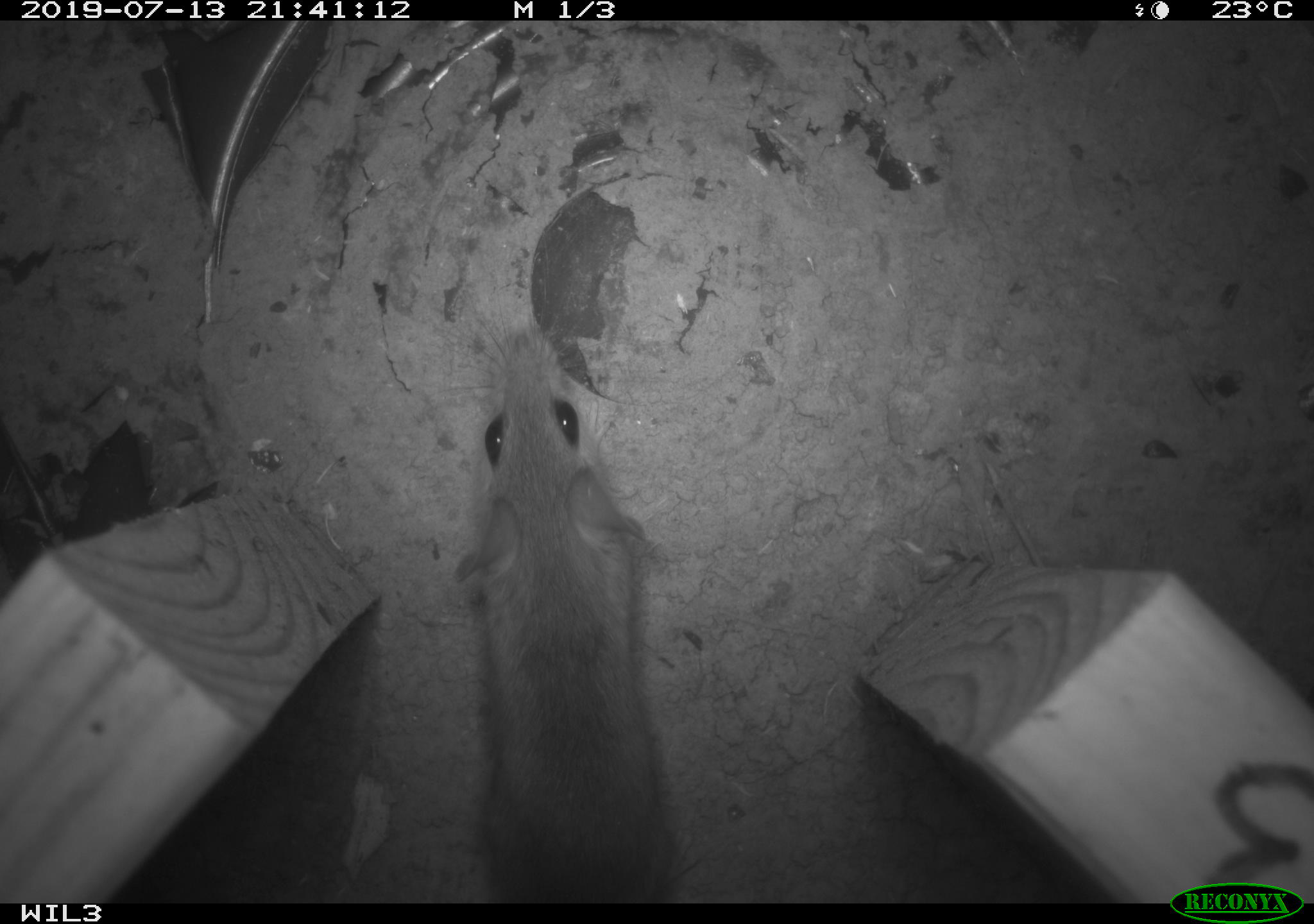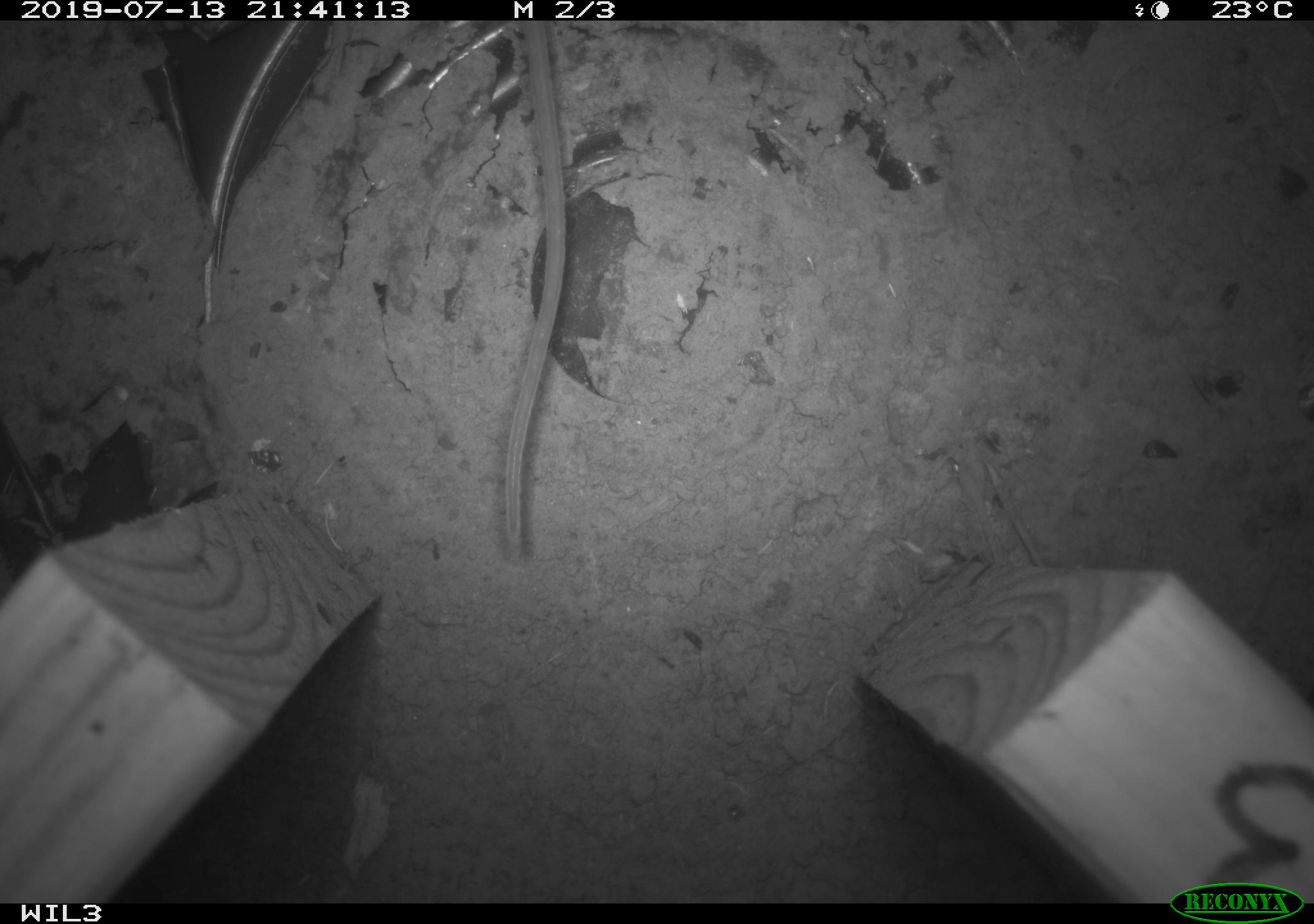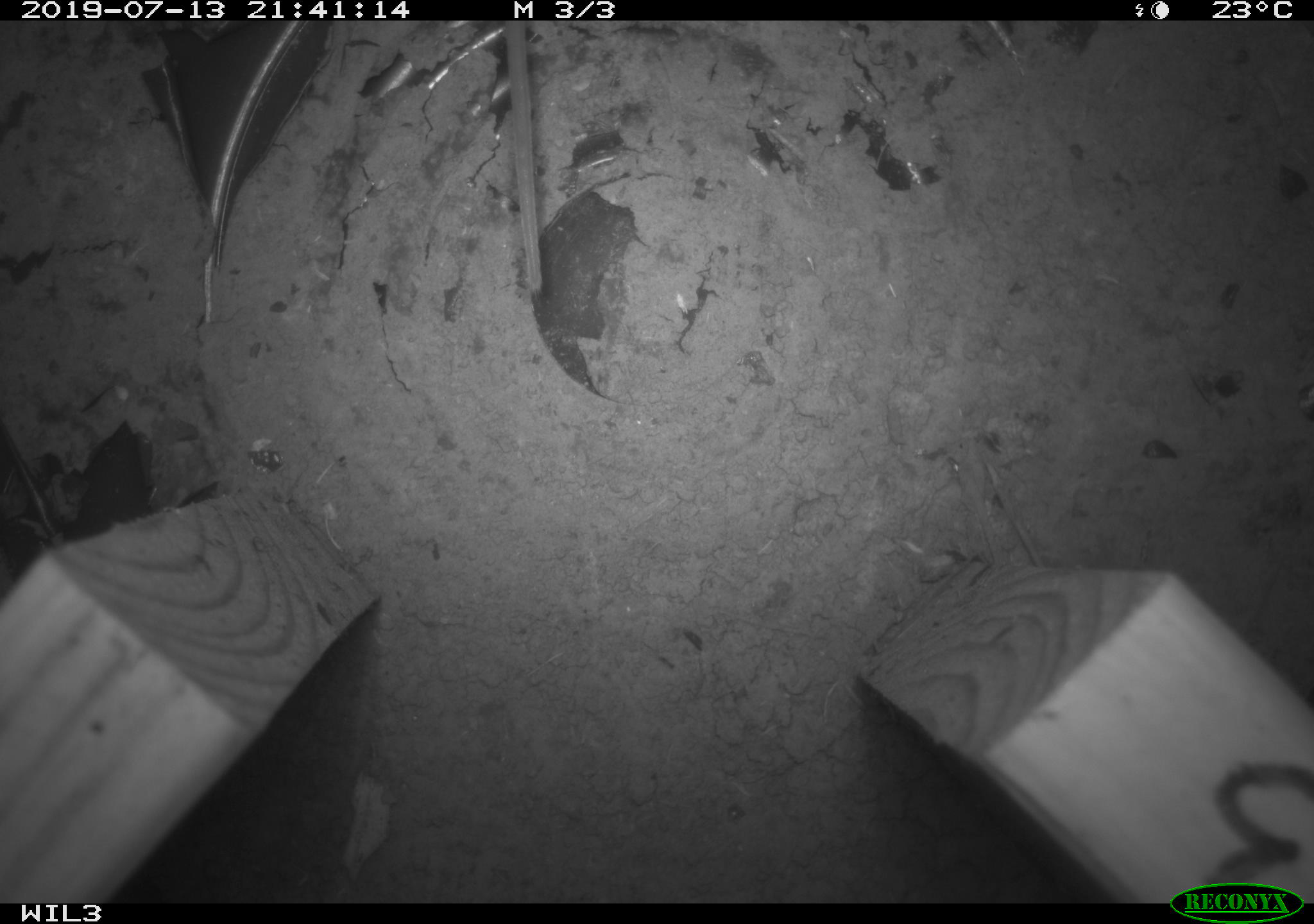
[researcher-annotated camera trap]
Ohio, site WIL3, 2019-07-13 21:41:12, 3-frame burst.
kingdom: Animalia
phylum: Chordata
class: Mammalia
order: Rodentia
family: Cricetidae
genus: Peromyscus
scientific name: Peromyscus leucopus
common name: white-footed mouse